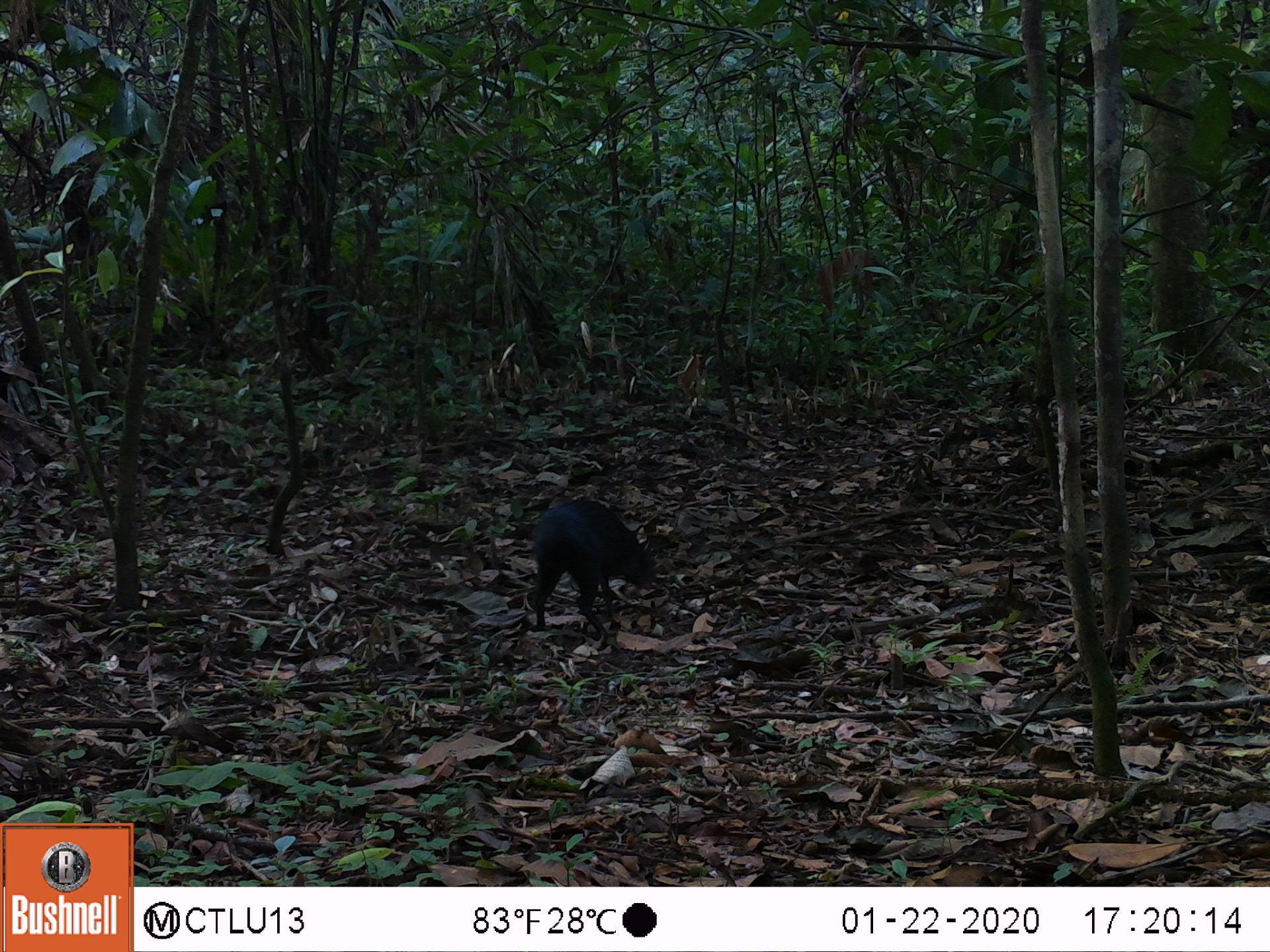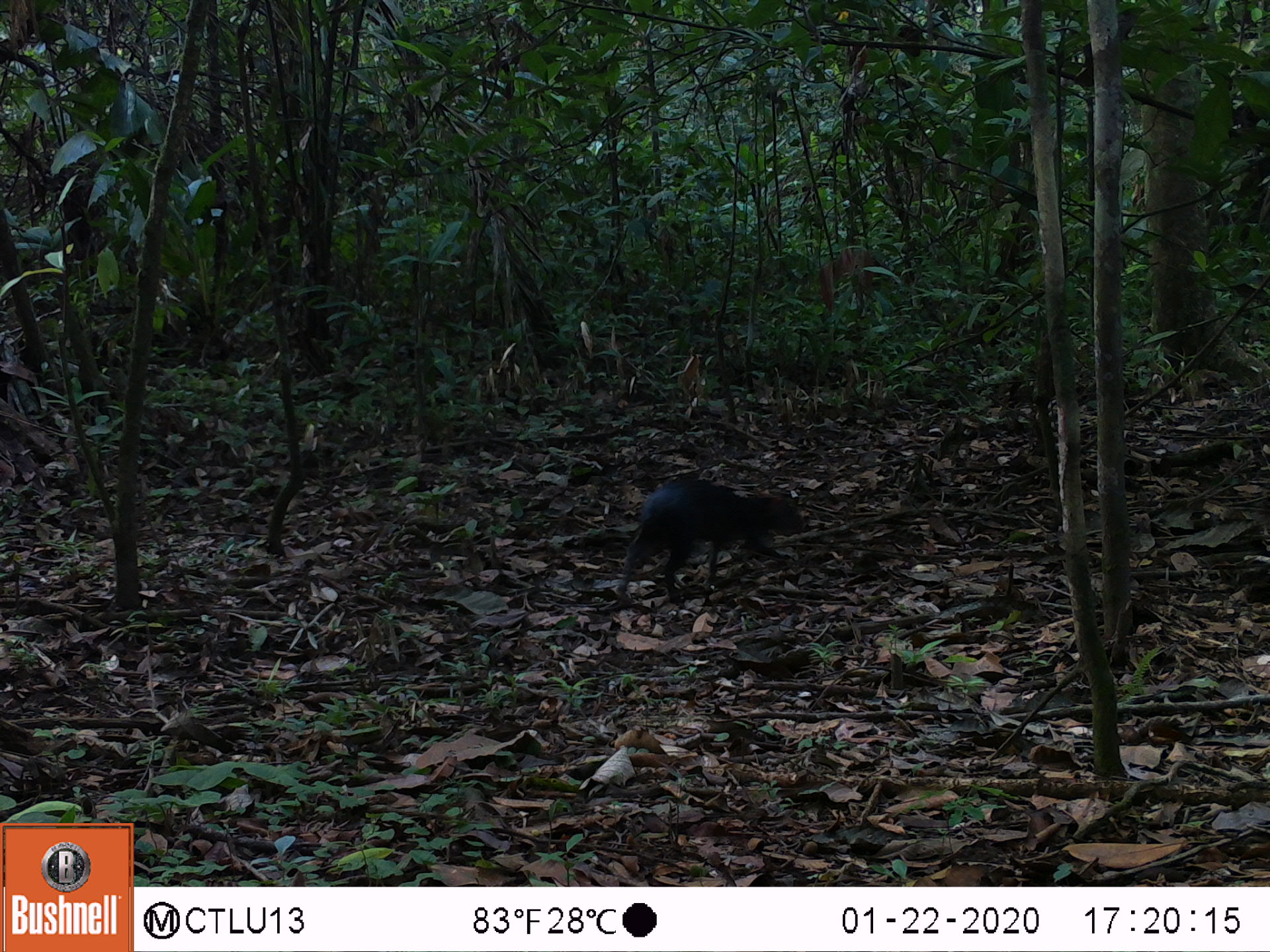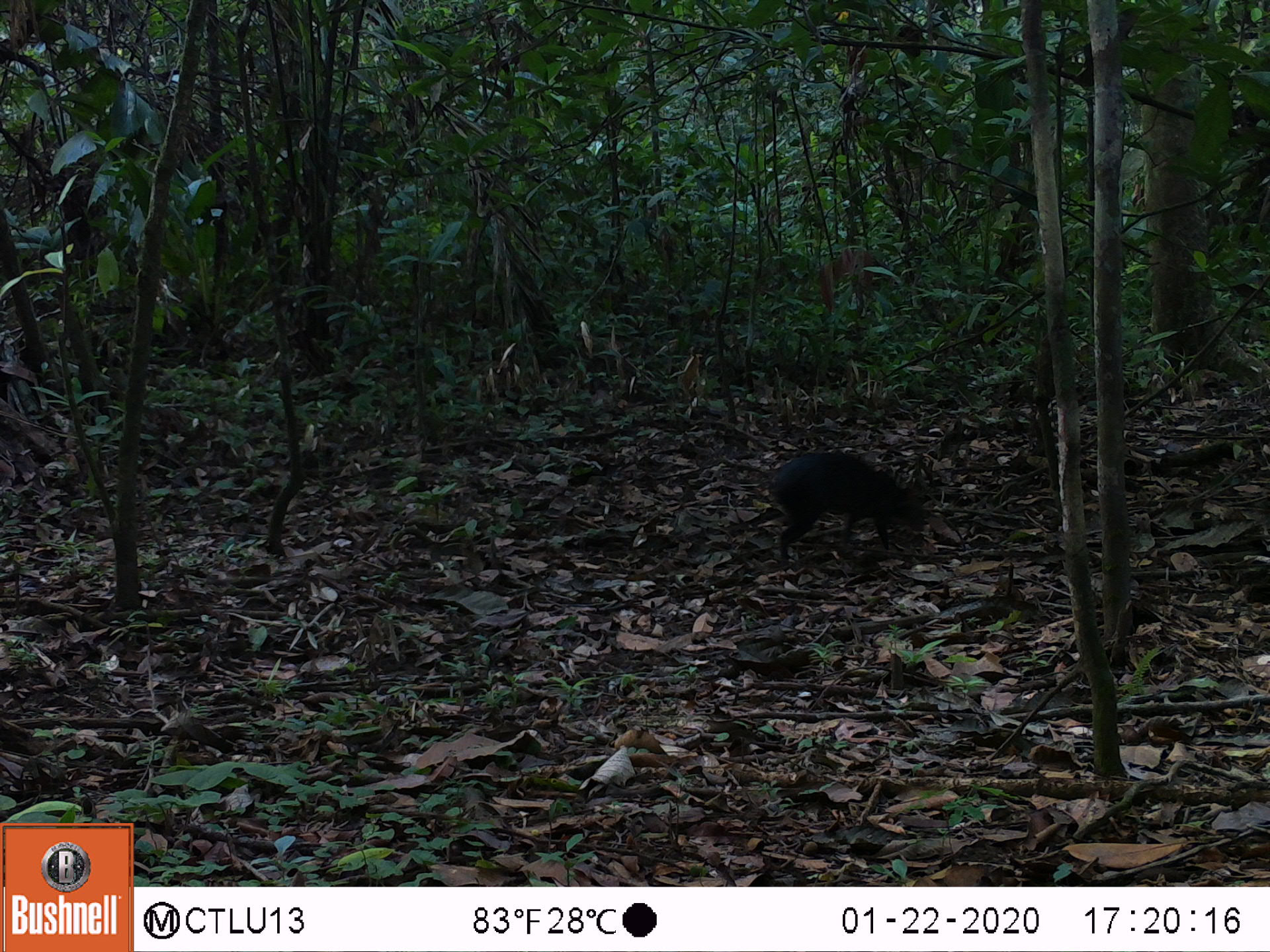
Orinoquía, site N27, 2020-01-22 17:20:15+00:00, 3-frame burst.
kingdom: Animalia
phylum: Chordata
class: Mammalia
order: Rodentia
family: Dasyproctidae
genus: Dasyprocta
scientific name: Dasyprocta fuliginosa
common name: black agouti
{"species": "black agouti (Dasyprocta fuliginosa)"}